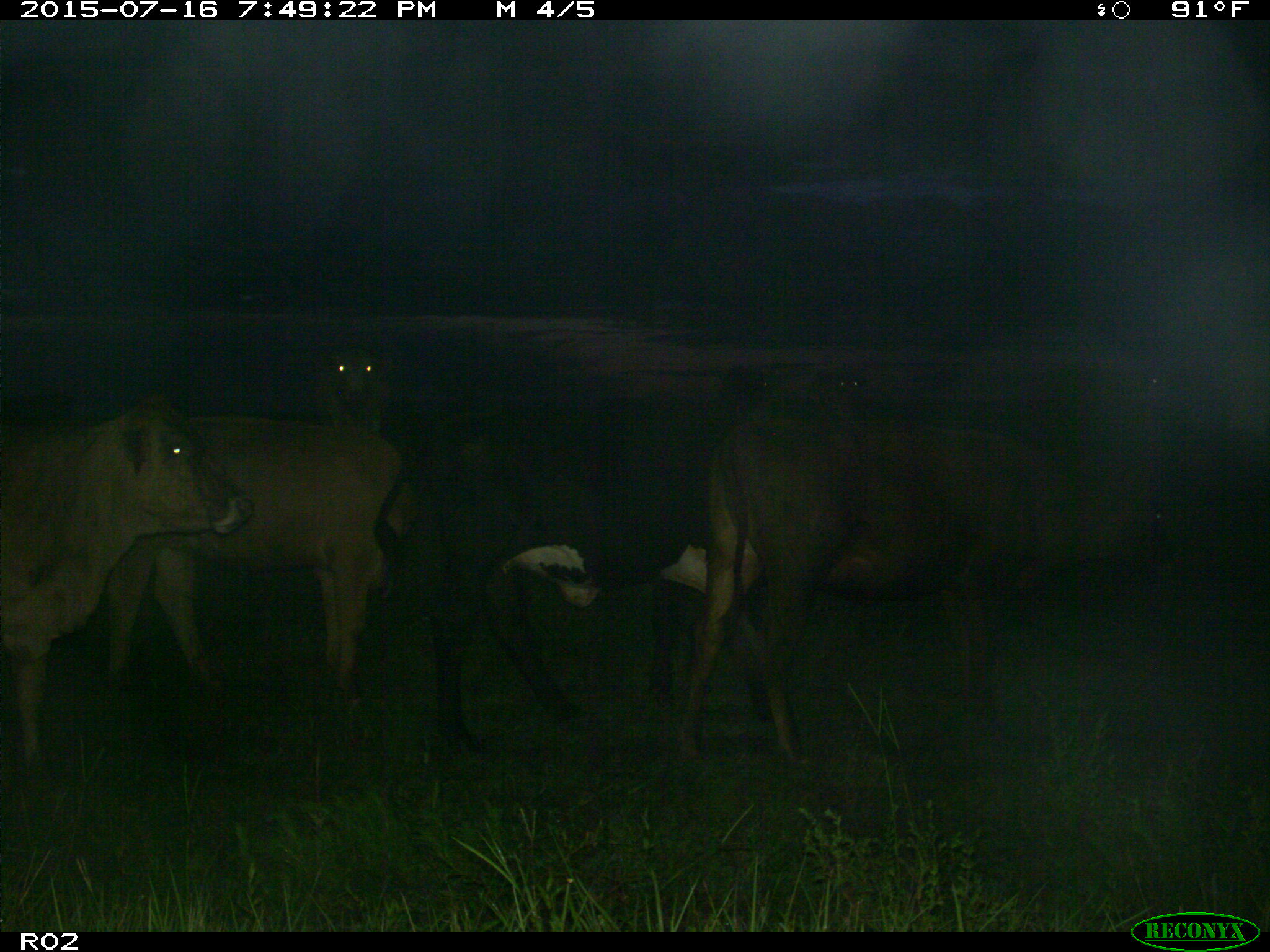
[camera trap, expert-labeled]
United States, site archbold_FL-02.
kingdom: Animalia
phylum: Chordata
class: Mammalia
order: Artiodactyla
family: Bovidae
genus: Bos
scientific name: Bos taurus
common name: domestic cow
Bos taurus (domestic cow).